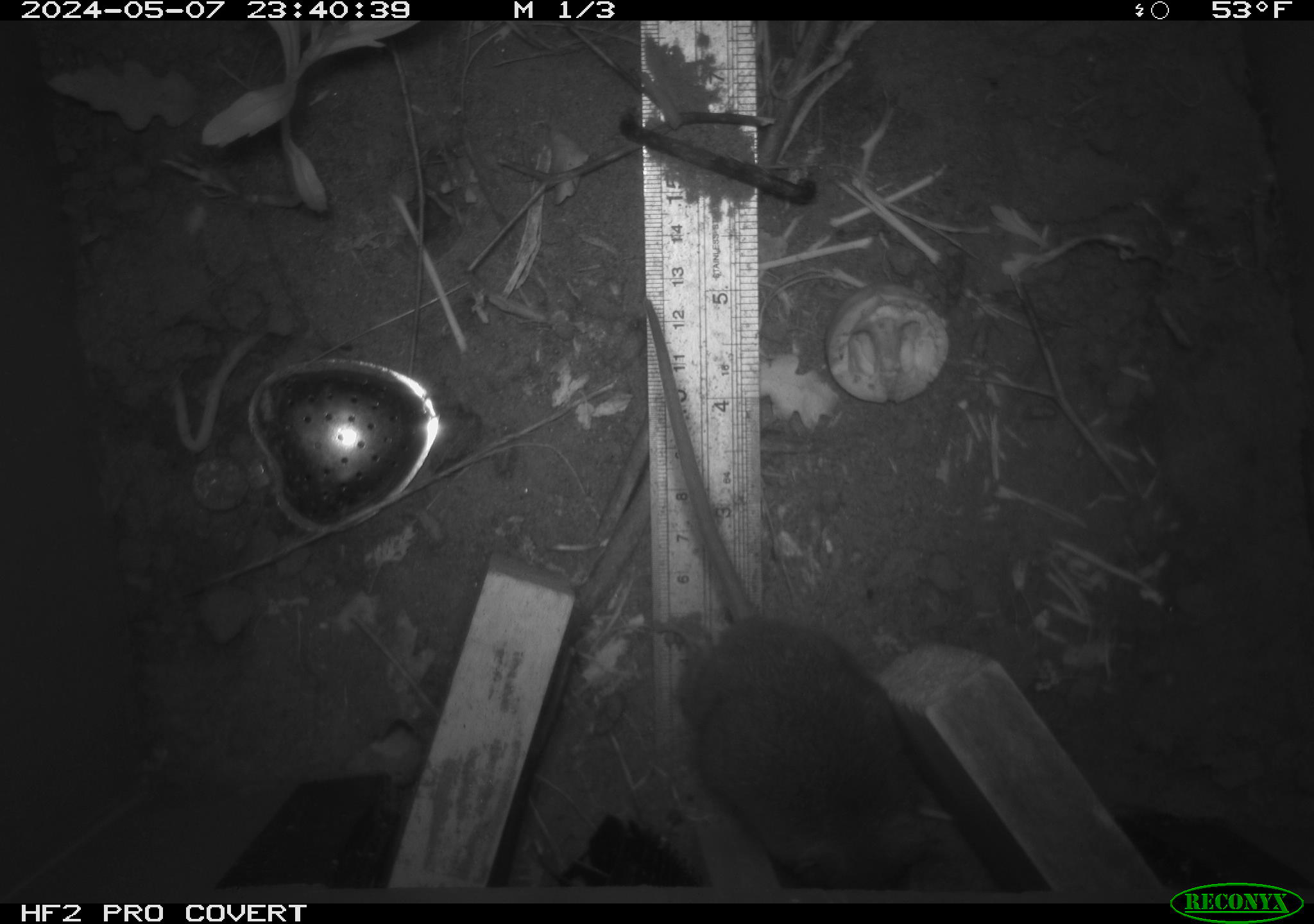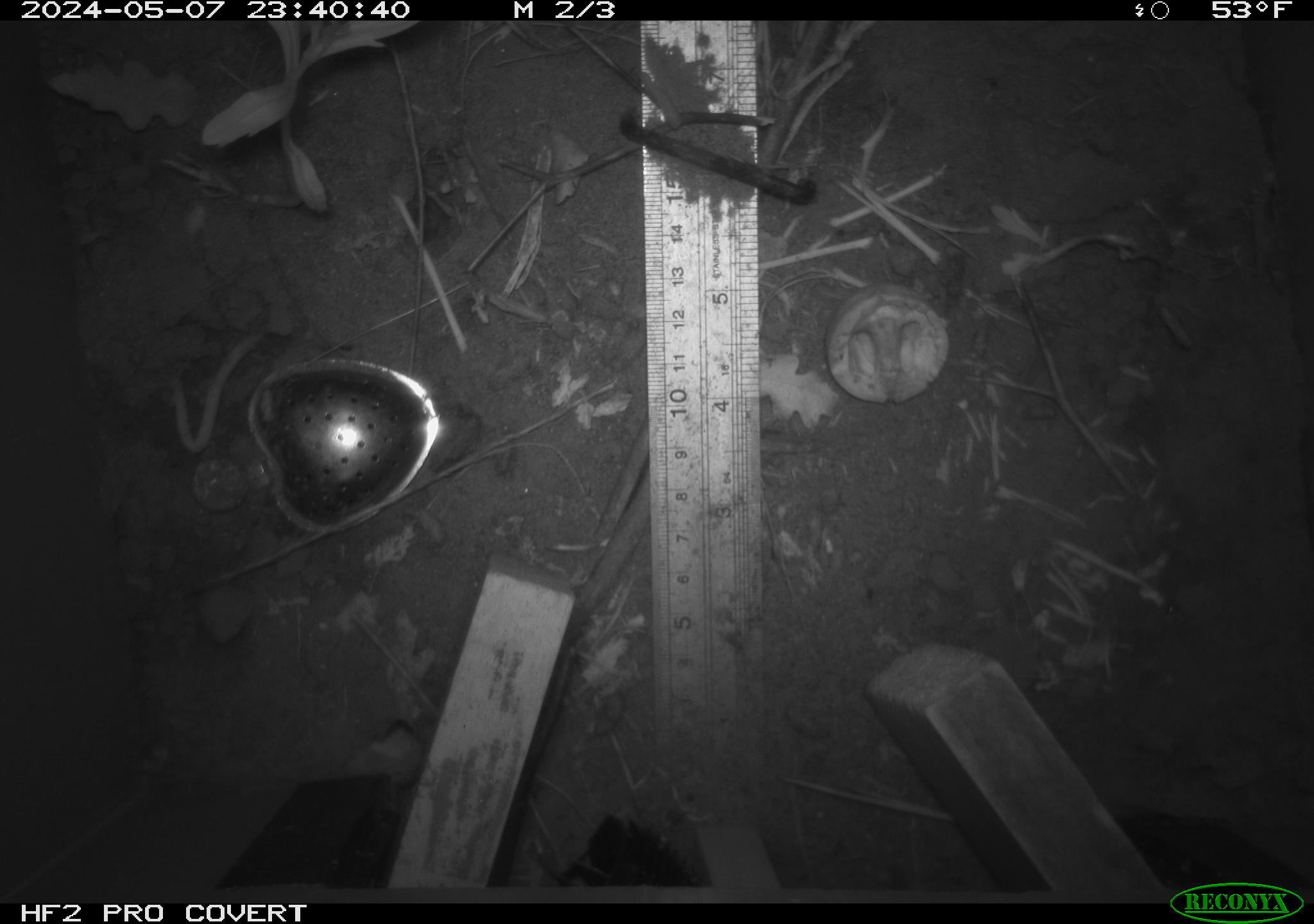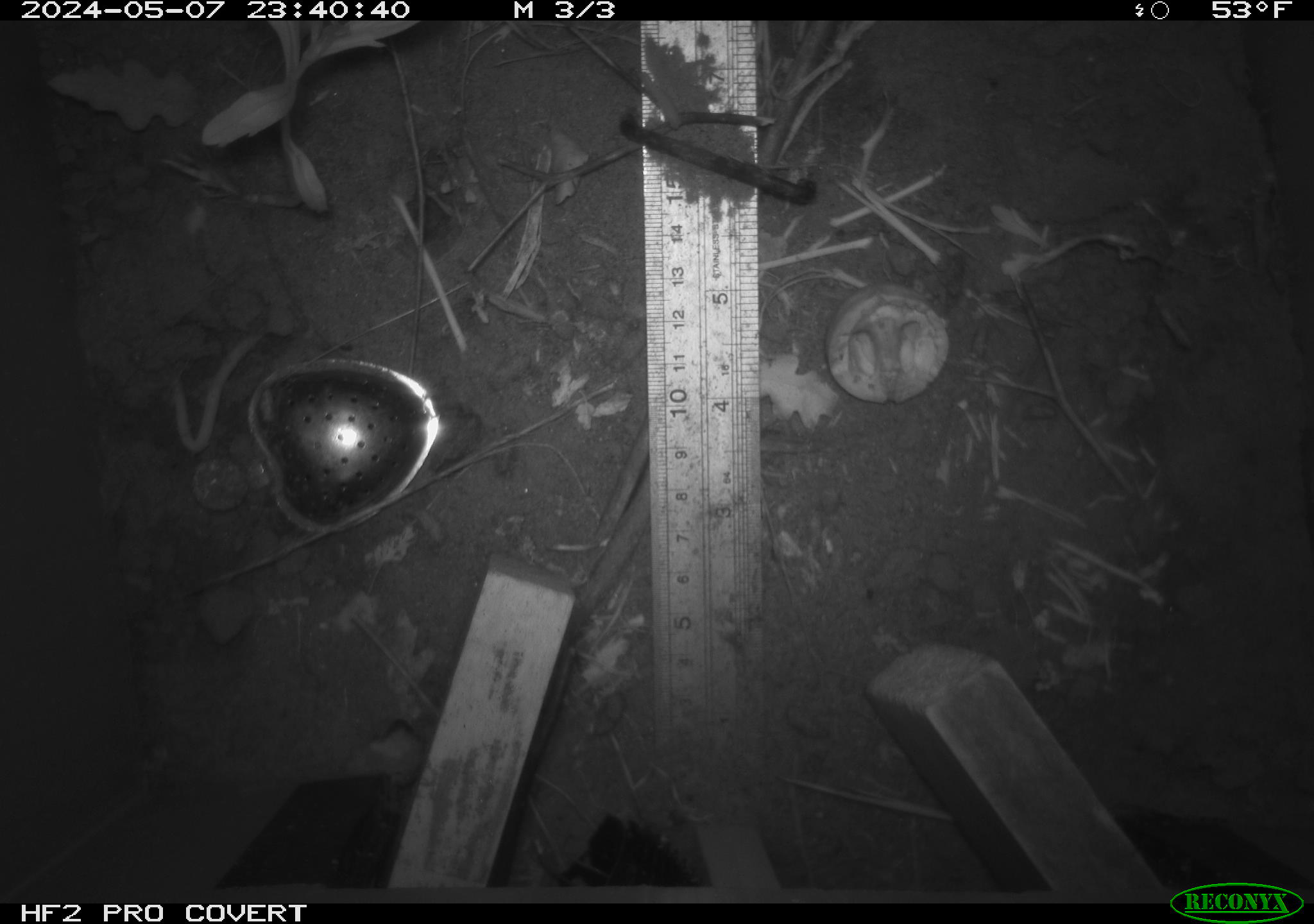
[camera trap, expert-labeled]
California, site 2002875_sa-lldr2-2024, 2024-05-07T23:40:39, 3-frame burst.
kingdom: Animalia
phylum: Chordata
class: Mammalia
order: Rodentia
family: Muridae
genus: Rattus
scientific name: Rattus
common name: rat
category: rattus species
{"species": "rattus species (rat) (Rattus)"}